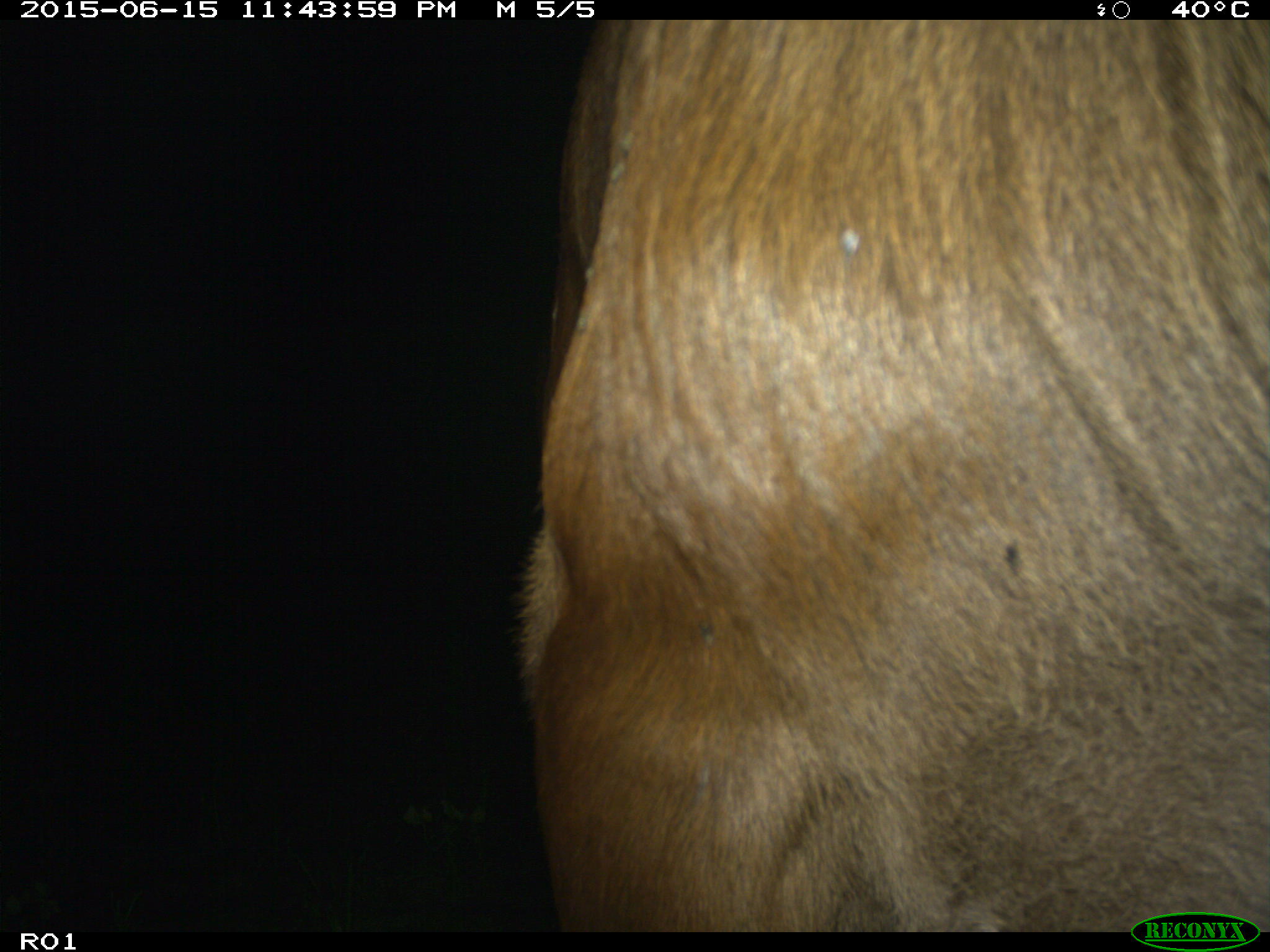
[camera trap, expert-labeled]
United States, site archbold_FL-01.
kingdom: Animalia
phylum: Chordata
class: Mammalia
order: Artiodactyla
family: Bovidae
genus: Bos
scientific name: Bos taurus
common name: domestic cow